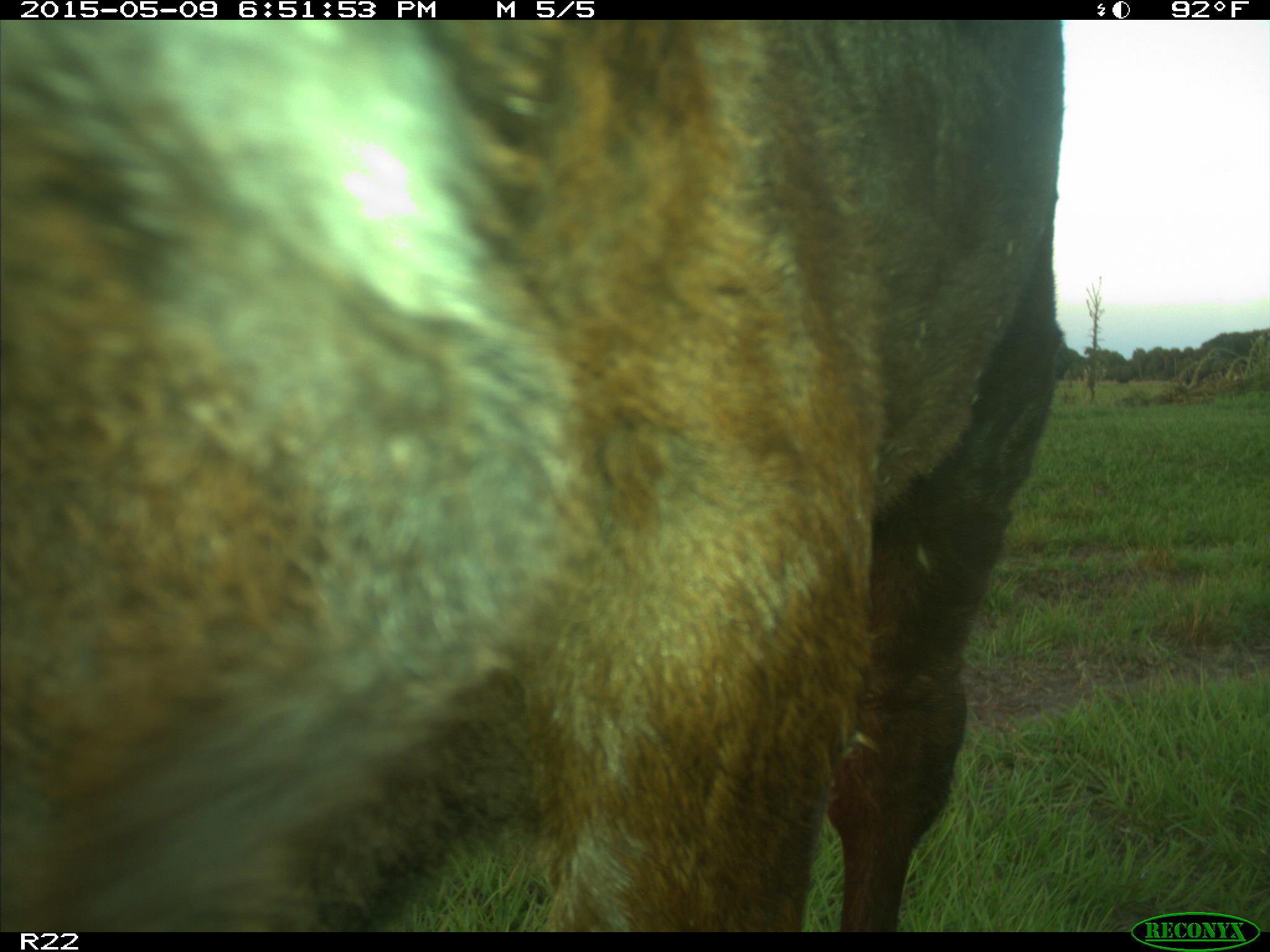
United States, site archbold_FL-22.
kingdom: Animalia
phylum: Chordata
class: Mammalia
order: Artiodactyla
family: Bovidae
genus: Bos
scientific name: Bos taurus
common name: domestic cow